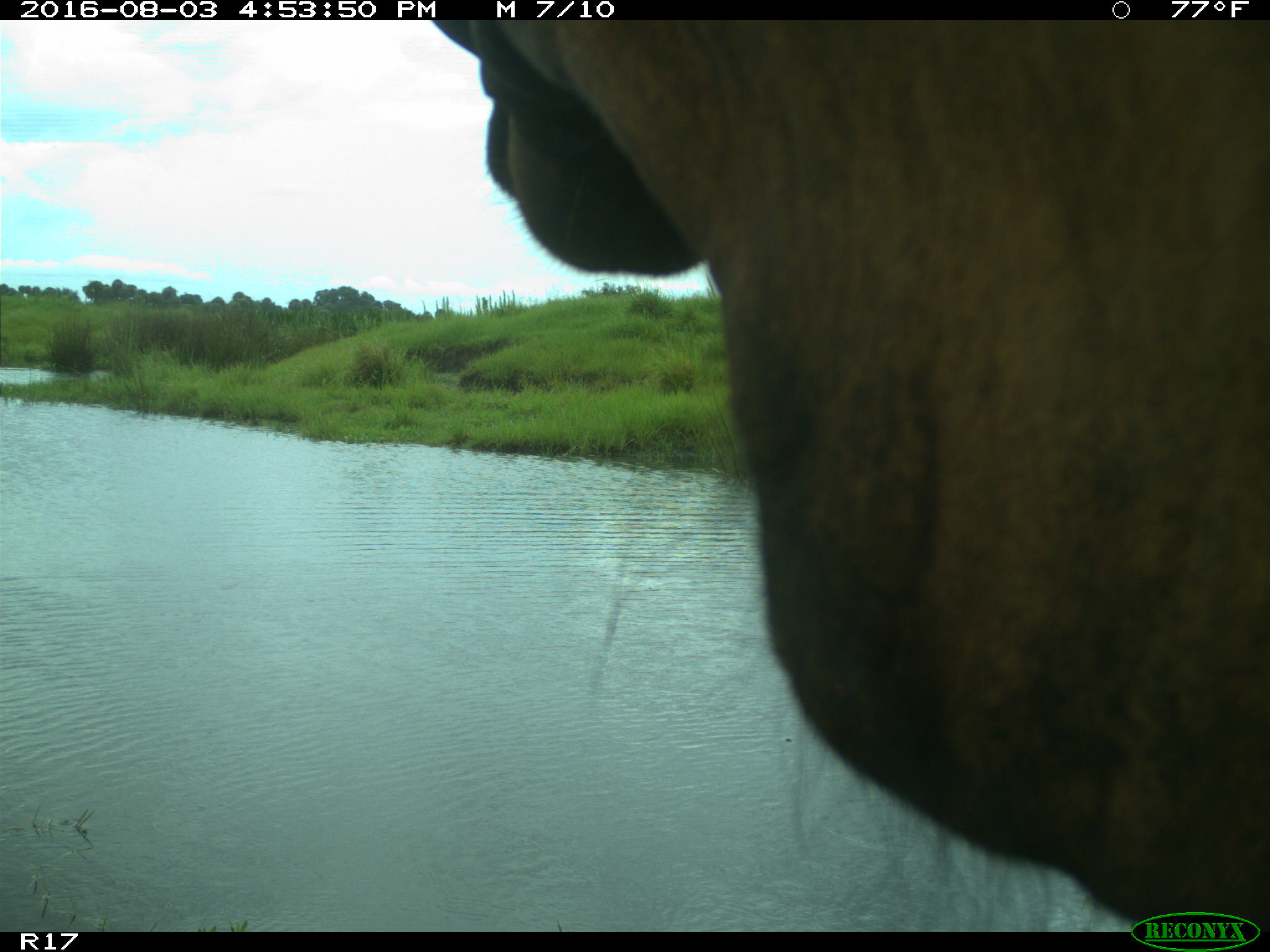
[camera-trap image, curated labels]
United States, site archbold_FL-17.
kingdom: Animalia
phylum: Chordata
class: Mammalia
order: Artiodactyla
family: Bovidae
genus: Bos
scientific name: Bos taurus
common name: domestic cow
Bos taurus (domestic cow).